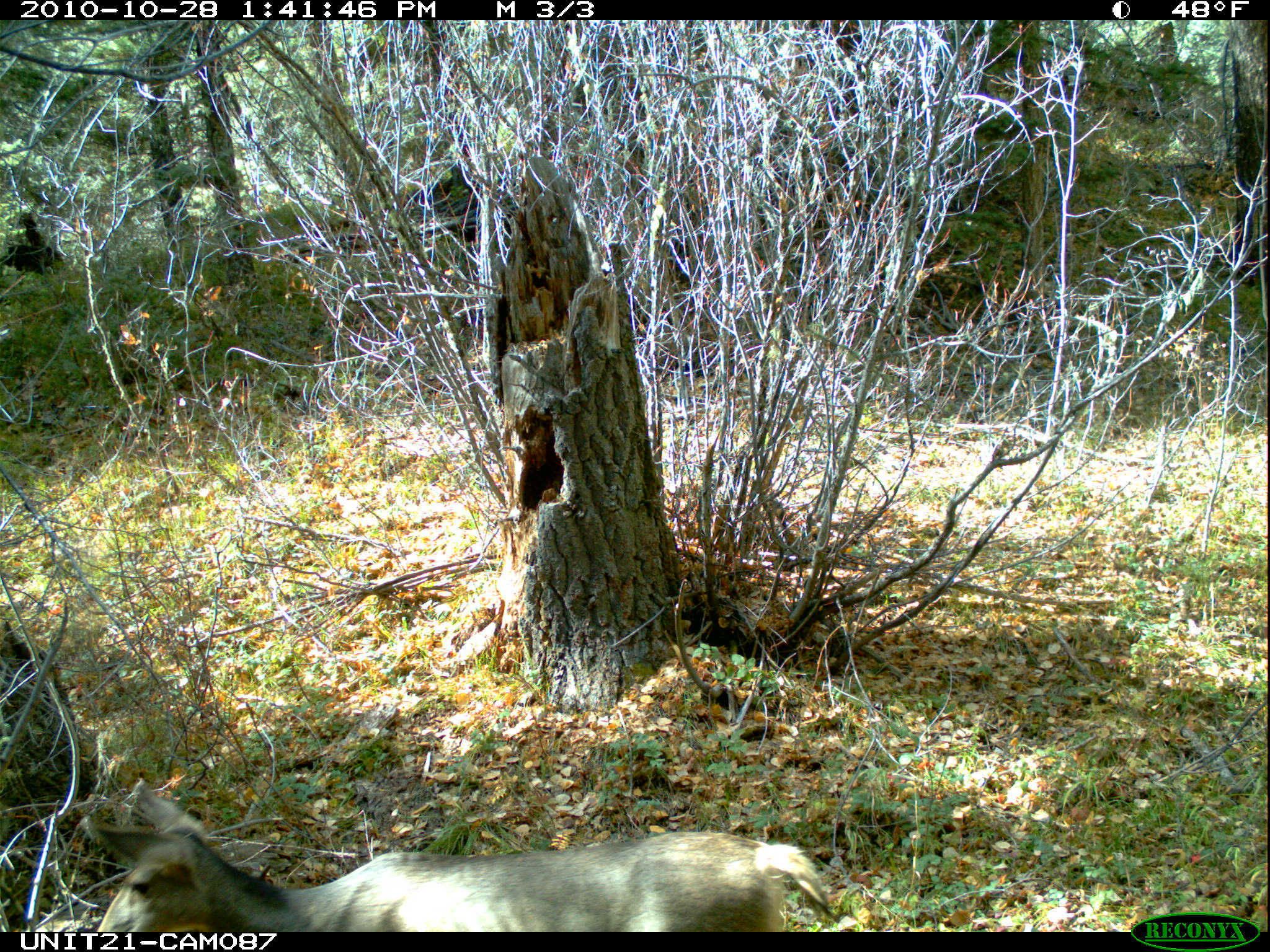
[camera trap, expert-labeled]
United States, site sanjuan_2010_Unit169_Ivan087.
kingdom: Animalia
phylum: Chordata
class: Mammalia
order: Artiodactyla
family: Cervidae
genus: Odocoileus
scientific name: Odocoileus hemionus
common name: mule deer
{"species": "Odocoileus hemionus (mule deer)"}